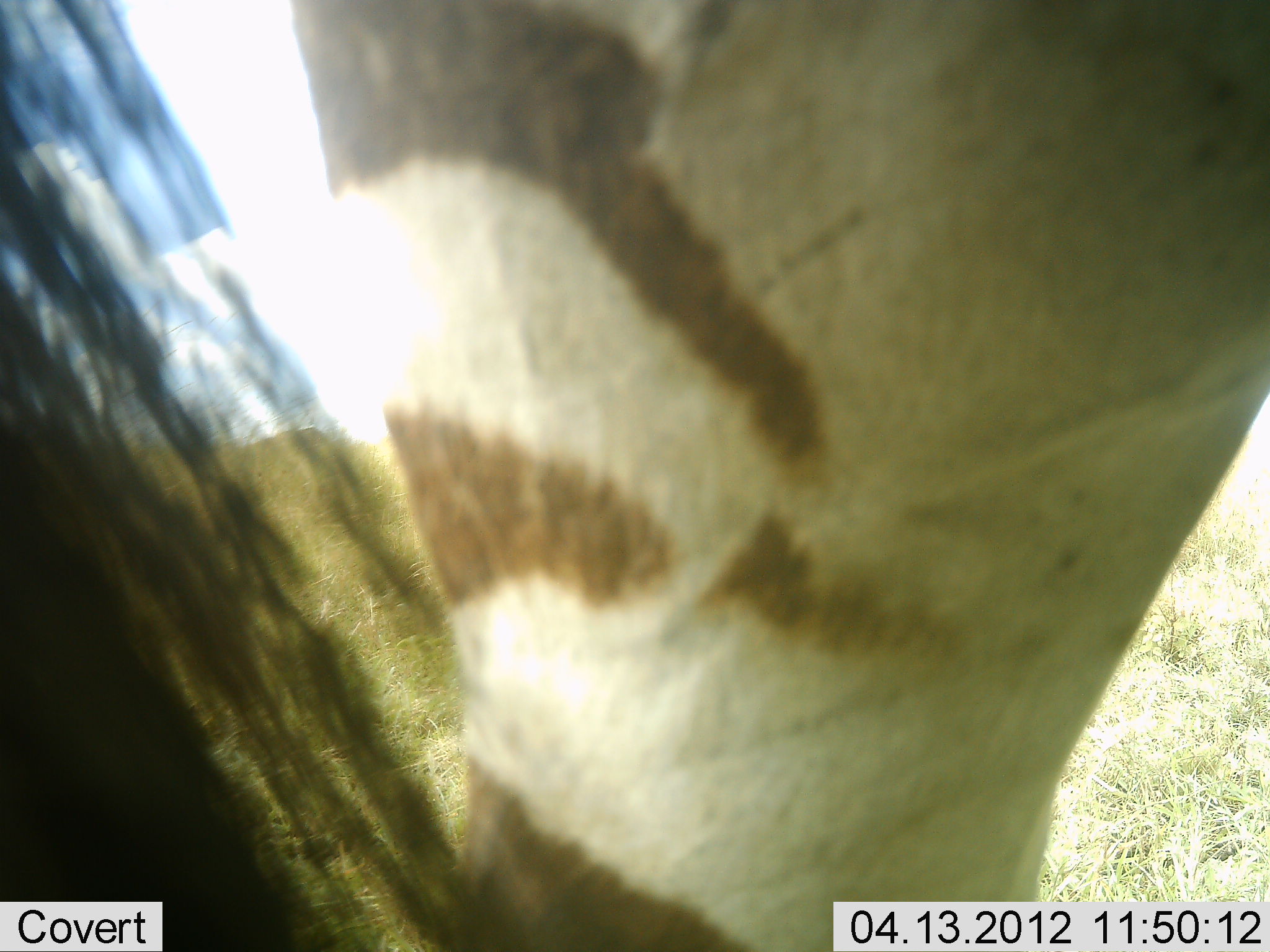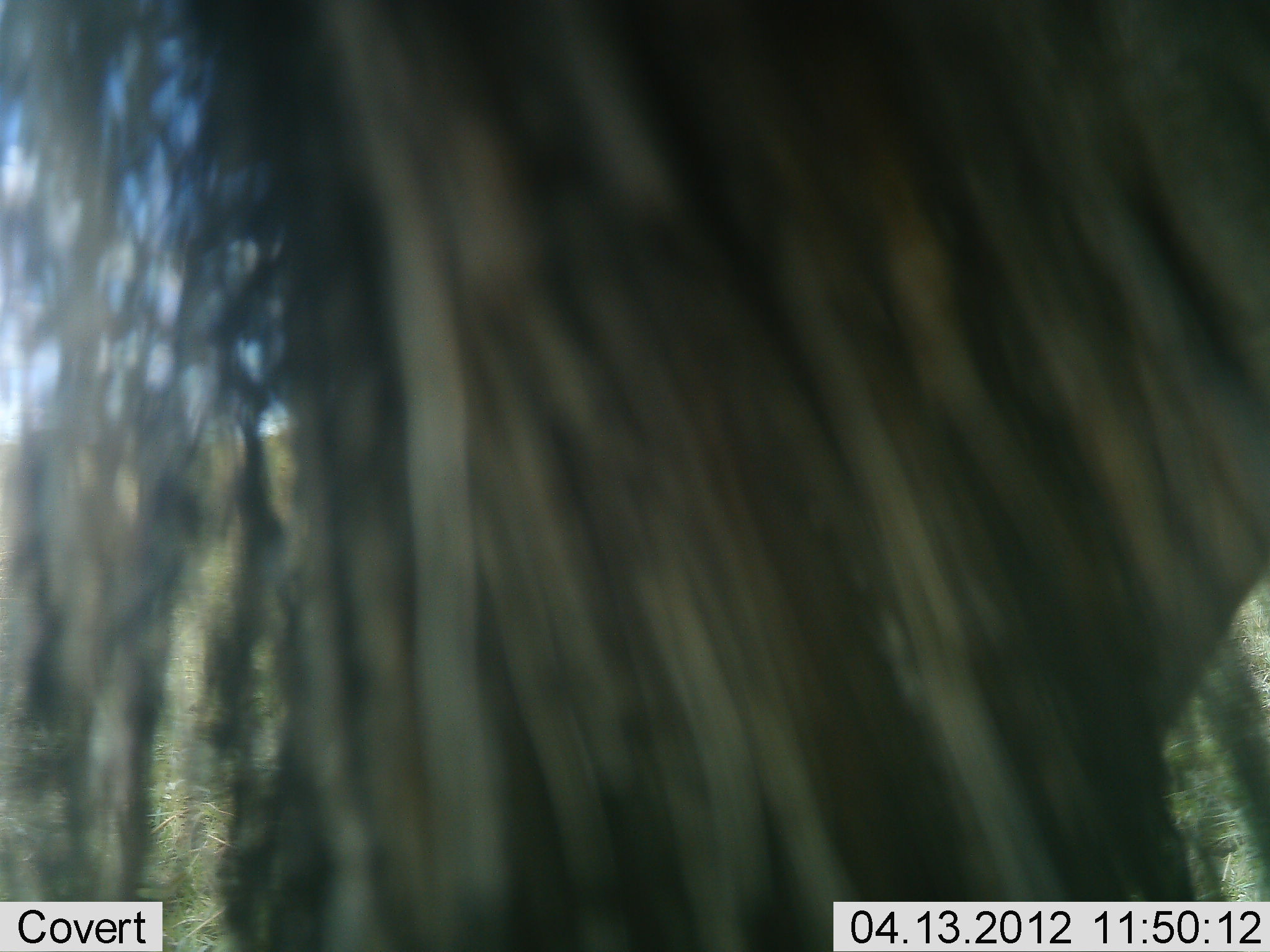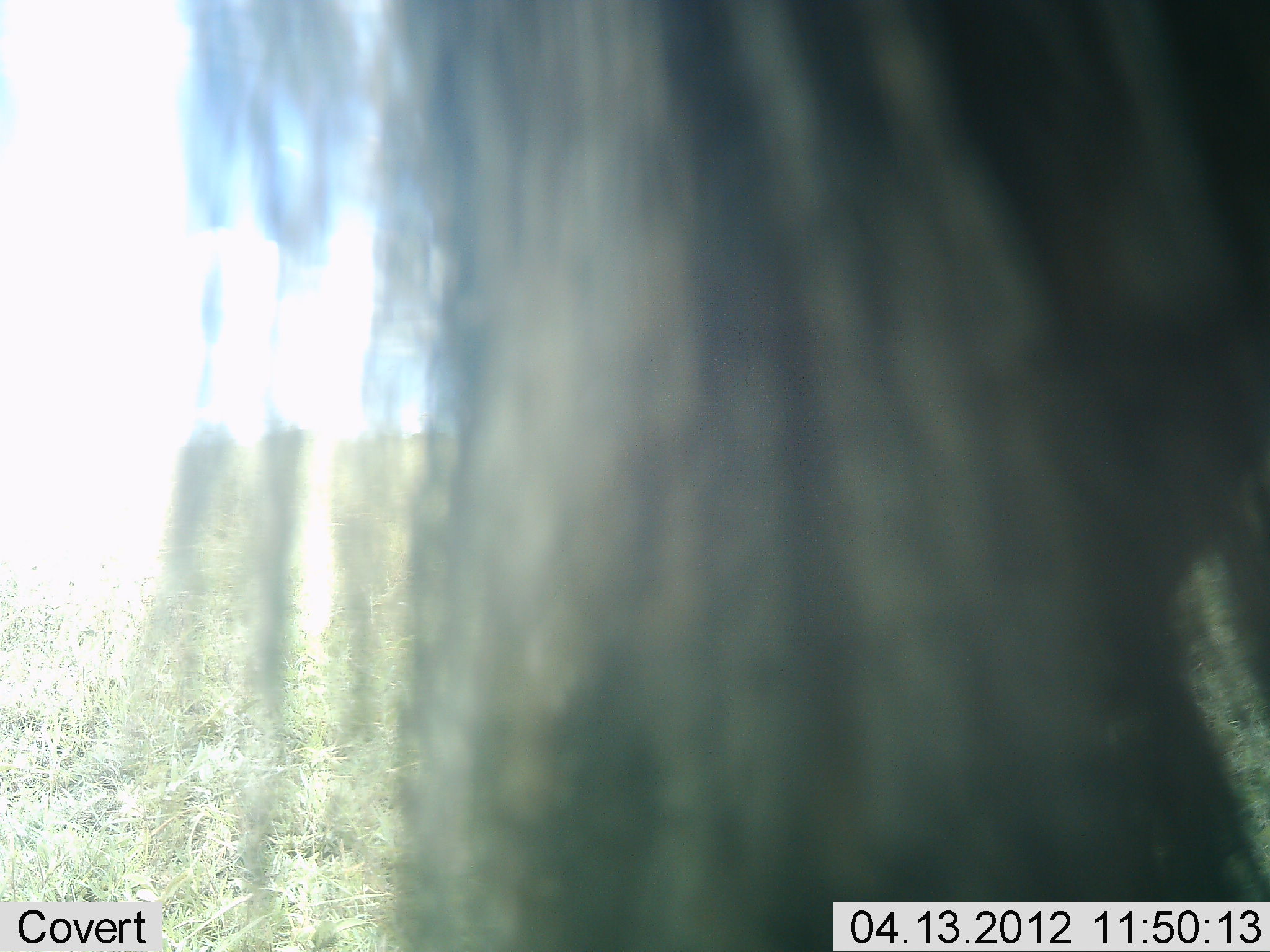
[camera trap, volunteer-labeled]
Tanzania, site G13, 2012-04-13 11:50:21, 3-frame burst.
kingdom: Animalia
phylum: Chordata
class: Mammalia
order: Perissodactyla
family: Equidae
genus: Equus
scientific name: Equus quagga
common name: plains zebra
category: zebra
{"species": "zebra (plains zebra) (Equus quagga)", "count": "1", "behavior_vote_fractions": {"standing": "73%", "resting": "0%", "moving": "27%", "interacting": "0%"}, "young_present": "0%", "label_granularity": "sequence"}